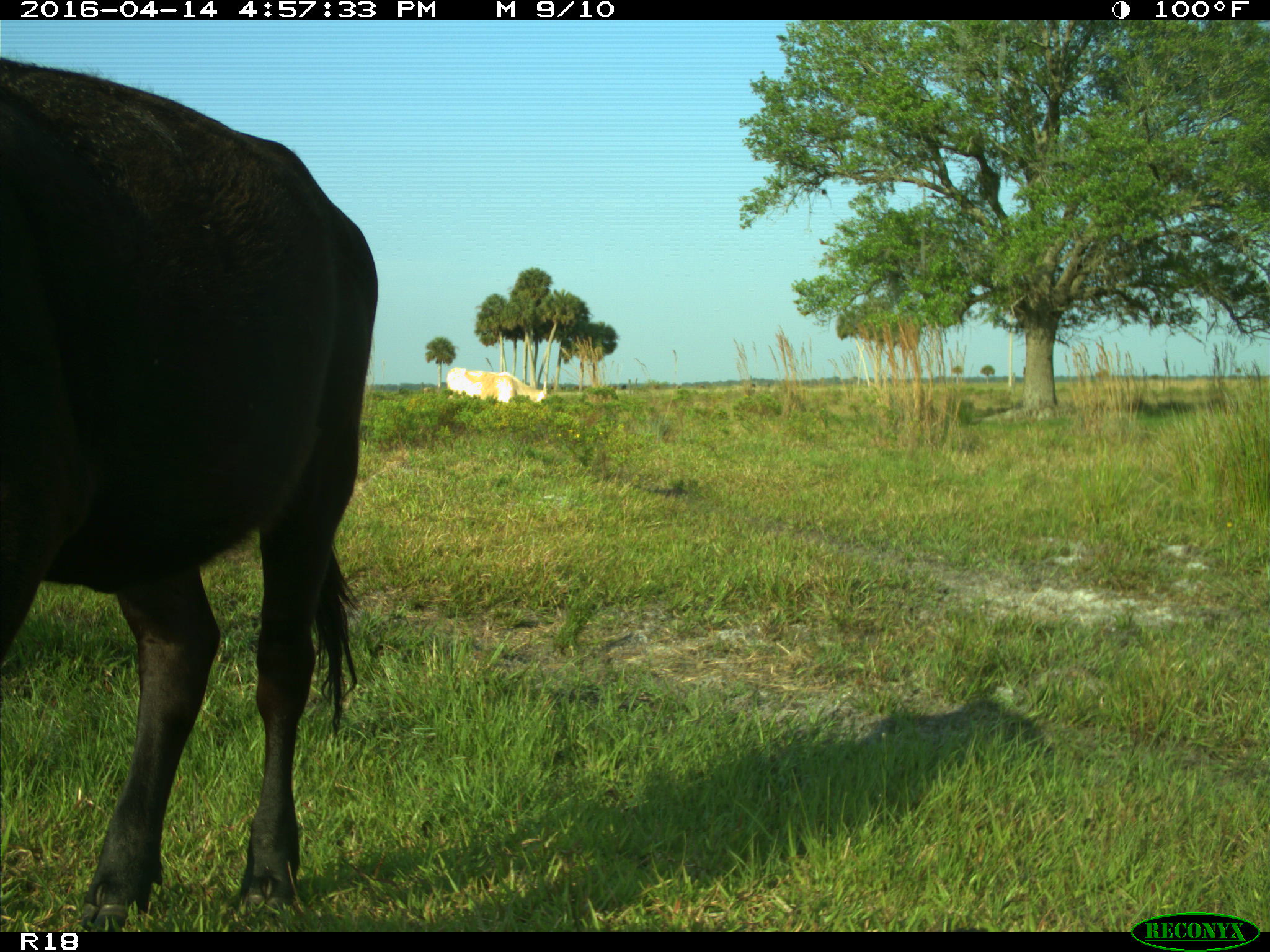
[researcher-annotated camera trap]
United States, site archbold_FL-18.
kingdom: Animalia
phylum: Chordata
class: Mammalia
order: Artiodactyla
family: Bovidae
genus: Bos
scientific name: Bos taurus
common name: domestic cow